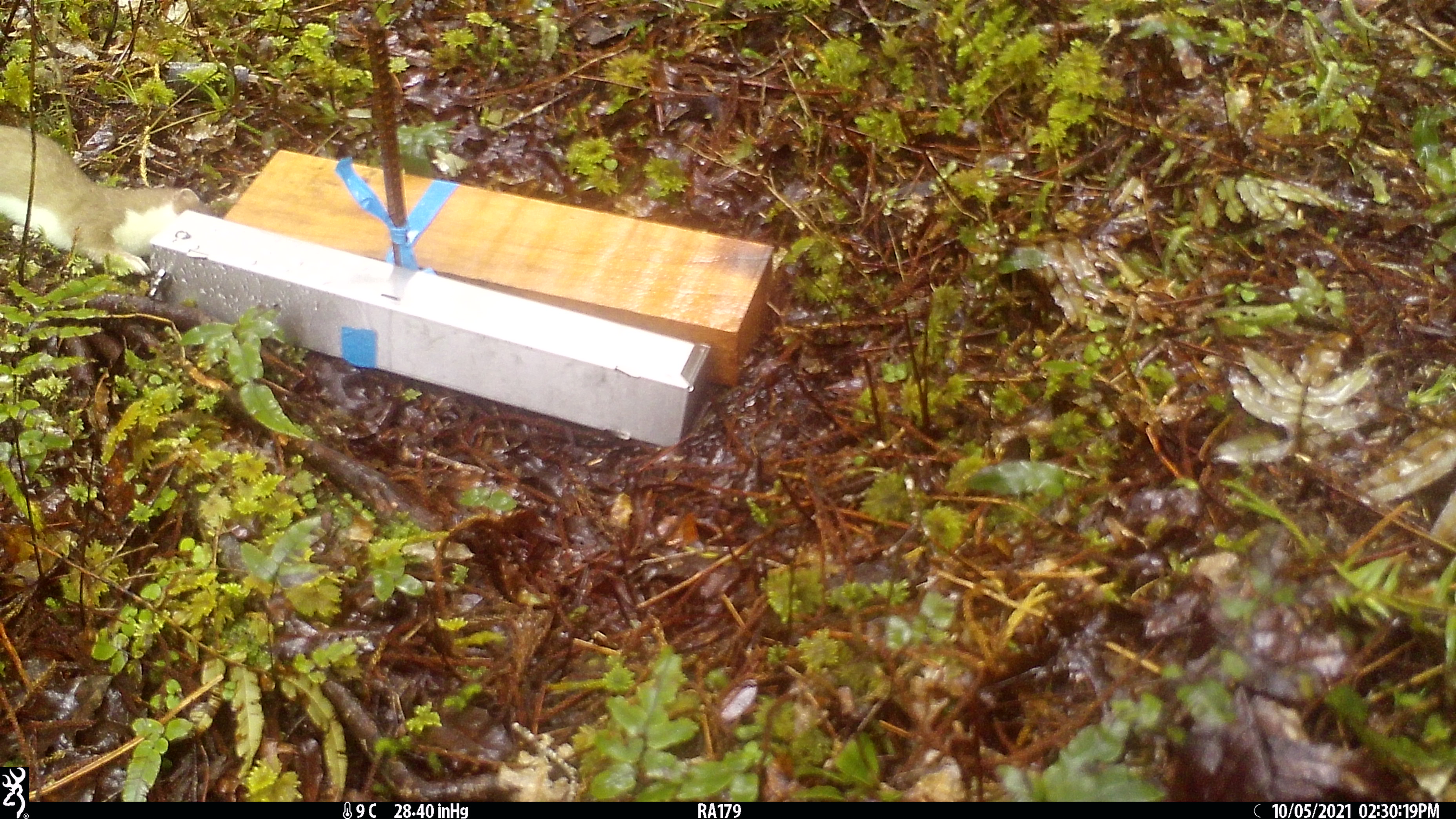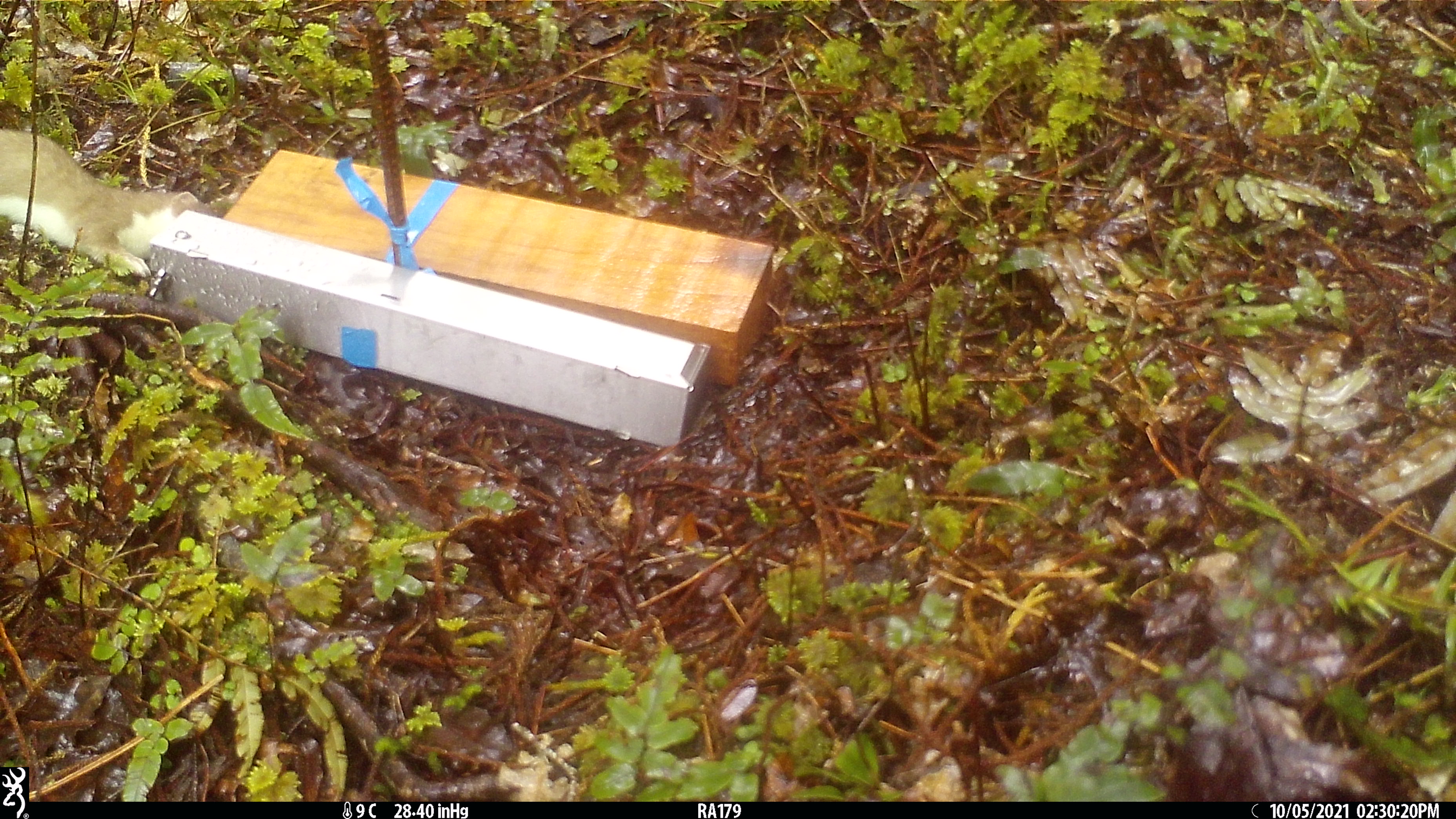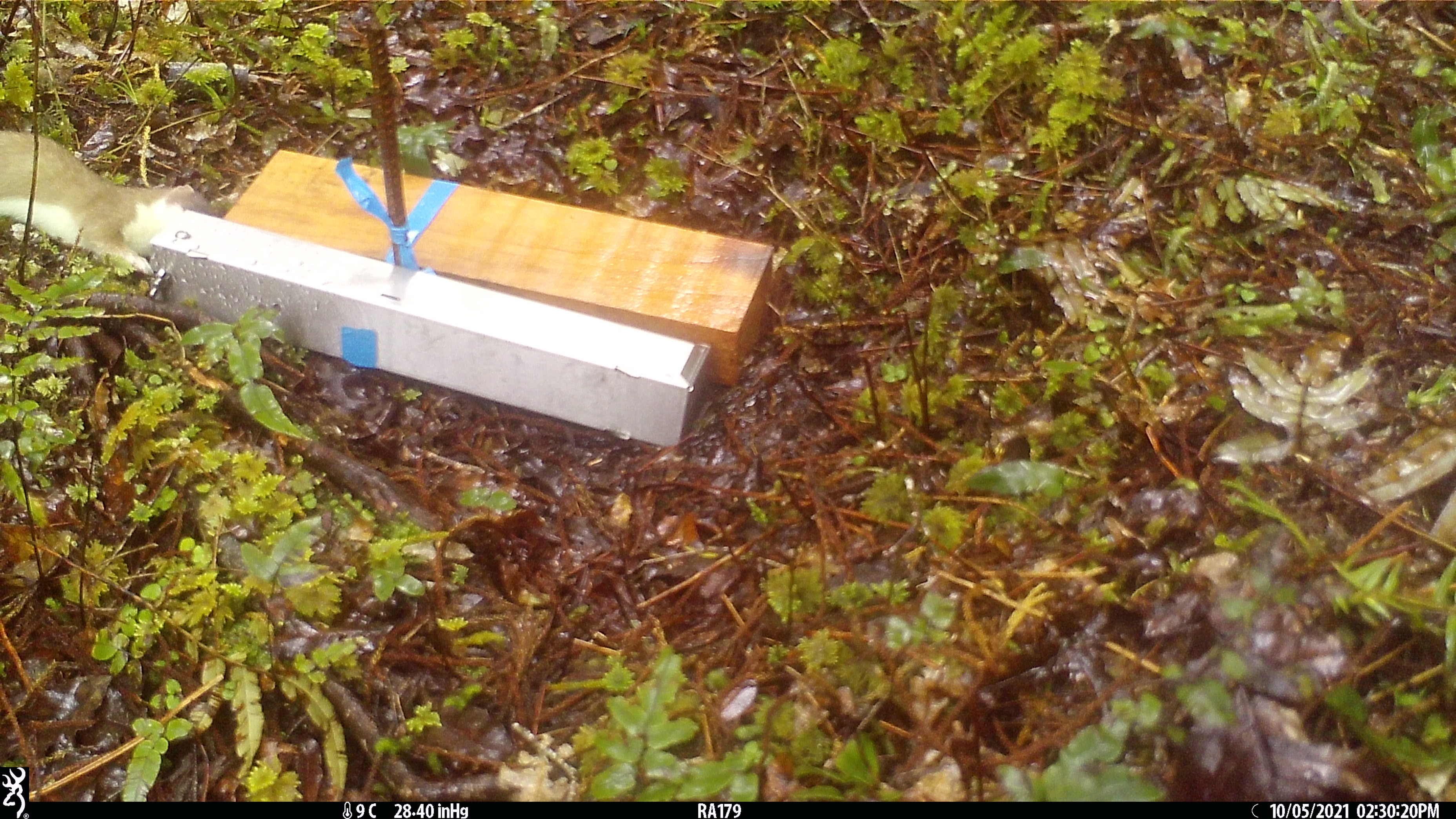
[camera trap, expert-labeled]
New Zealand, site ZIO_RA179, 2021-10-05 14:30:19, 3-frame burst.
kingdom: Animalia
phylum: Chordata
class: Mammalia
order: Carnivora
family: Mustelidae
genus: Mustela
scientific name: Mustela erminea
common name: stoat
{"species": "stoat (Mustela erminea)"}